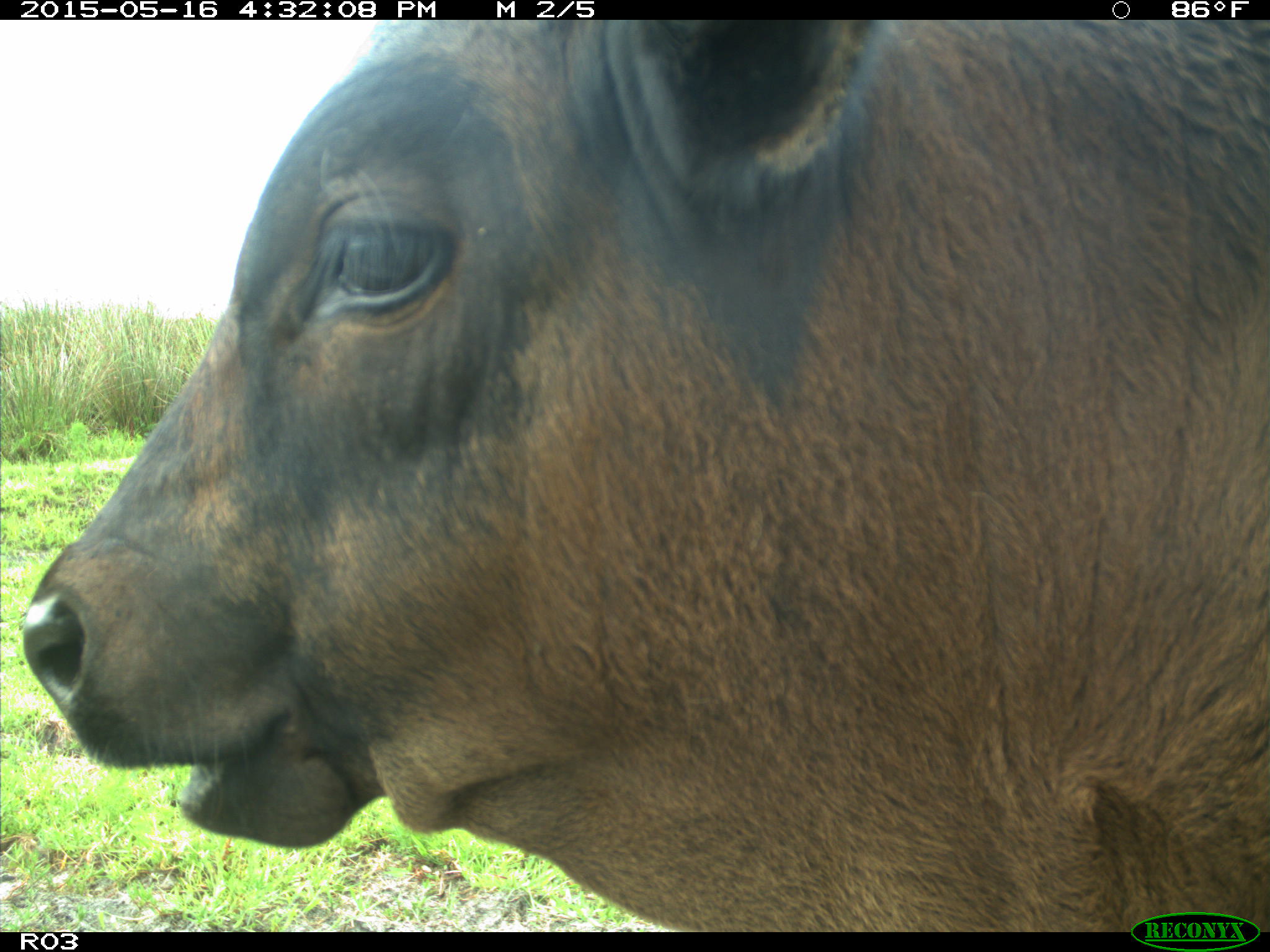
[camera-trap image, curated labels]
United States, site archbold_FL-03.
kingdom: Animalia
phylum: Chordata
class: Mammalia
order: Artiodactyla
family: Bovidae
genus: Bos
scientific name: Bos taurus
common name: domestic cow